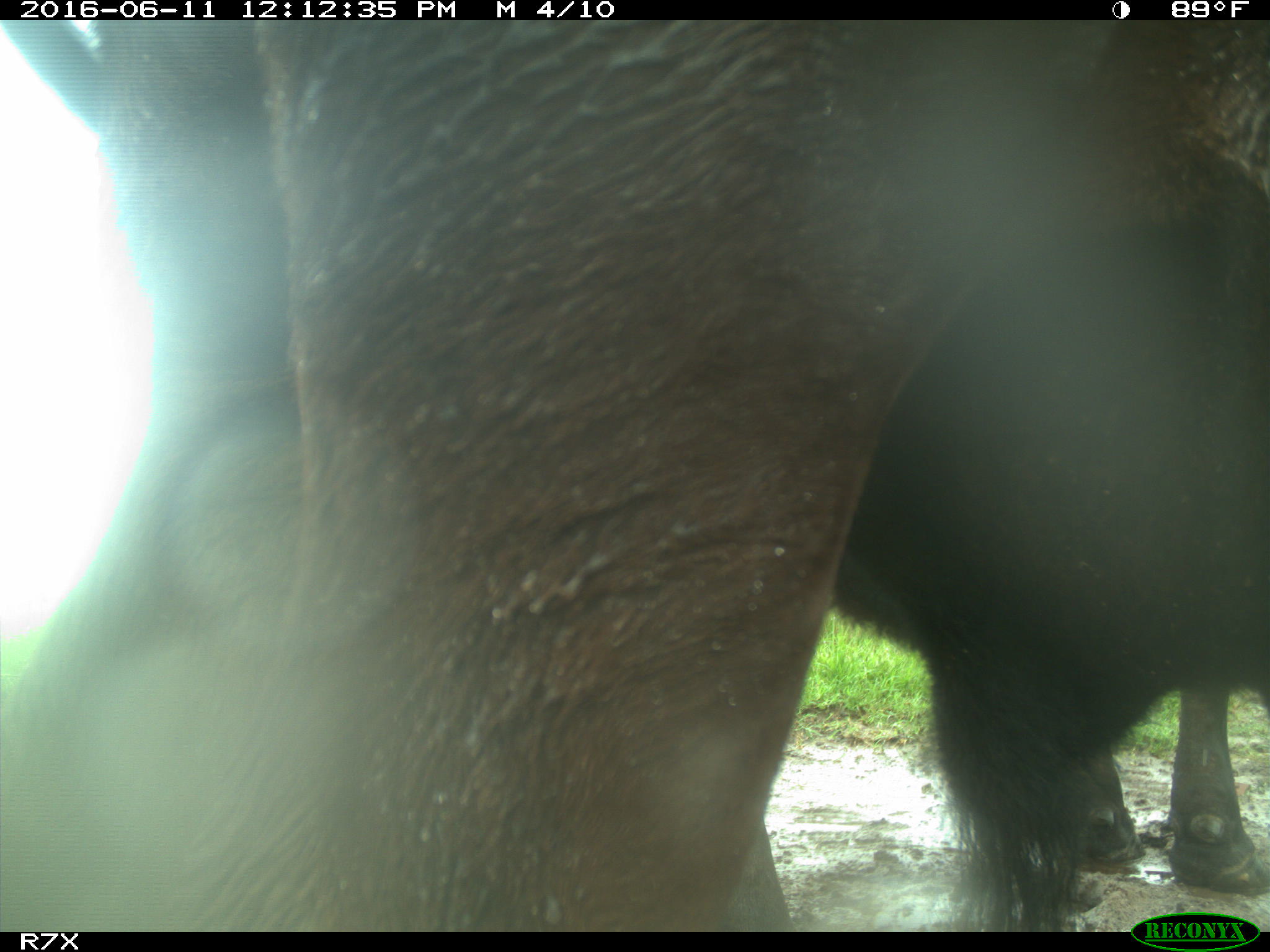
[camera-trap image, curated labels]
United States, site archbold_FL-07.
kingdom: Animalia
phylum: Chordata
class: Mammalia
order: Artiodactyla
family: Bovidae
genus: Bos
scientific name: Bos taurus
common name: domestic cow